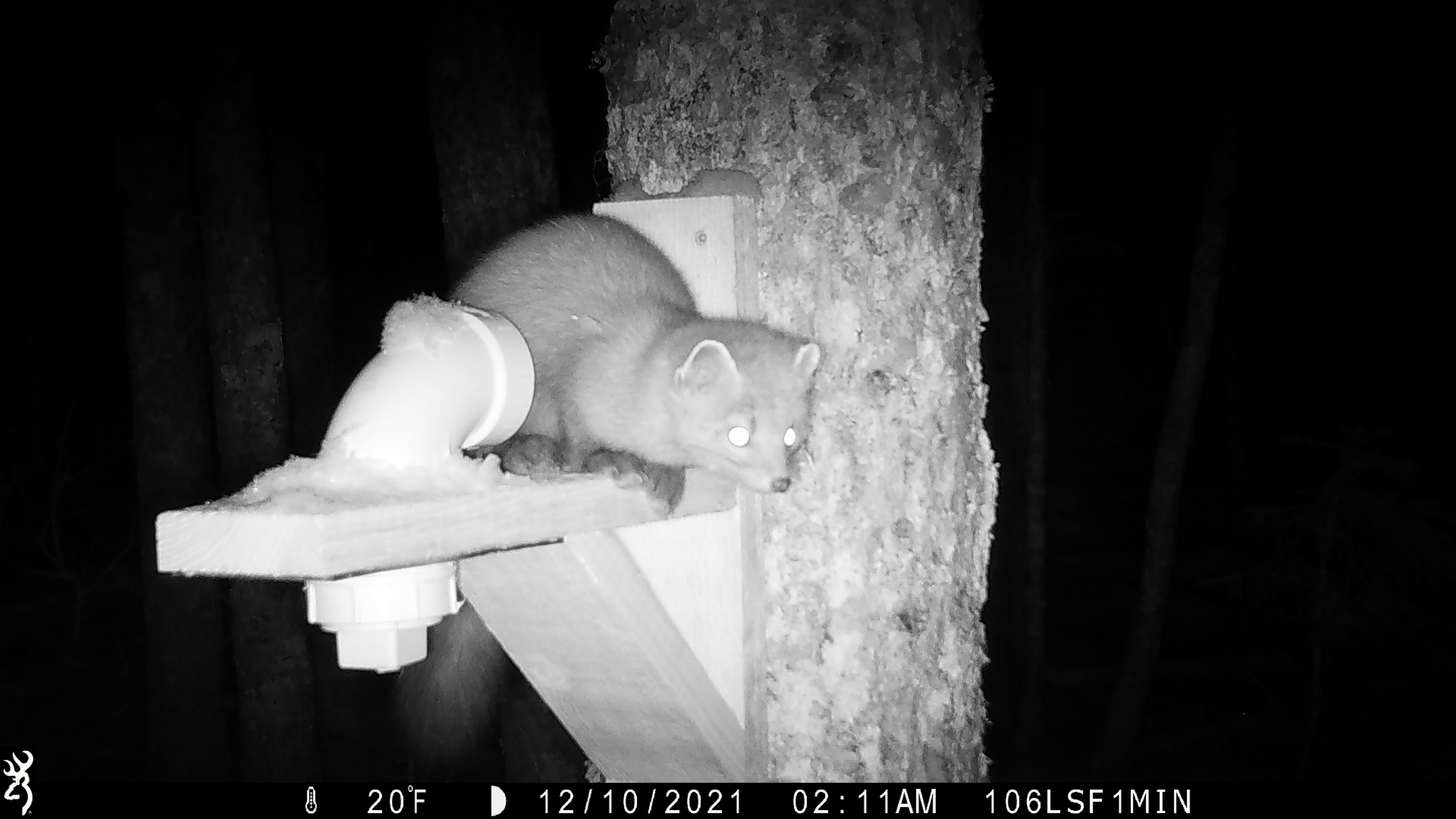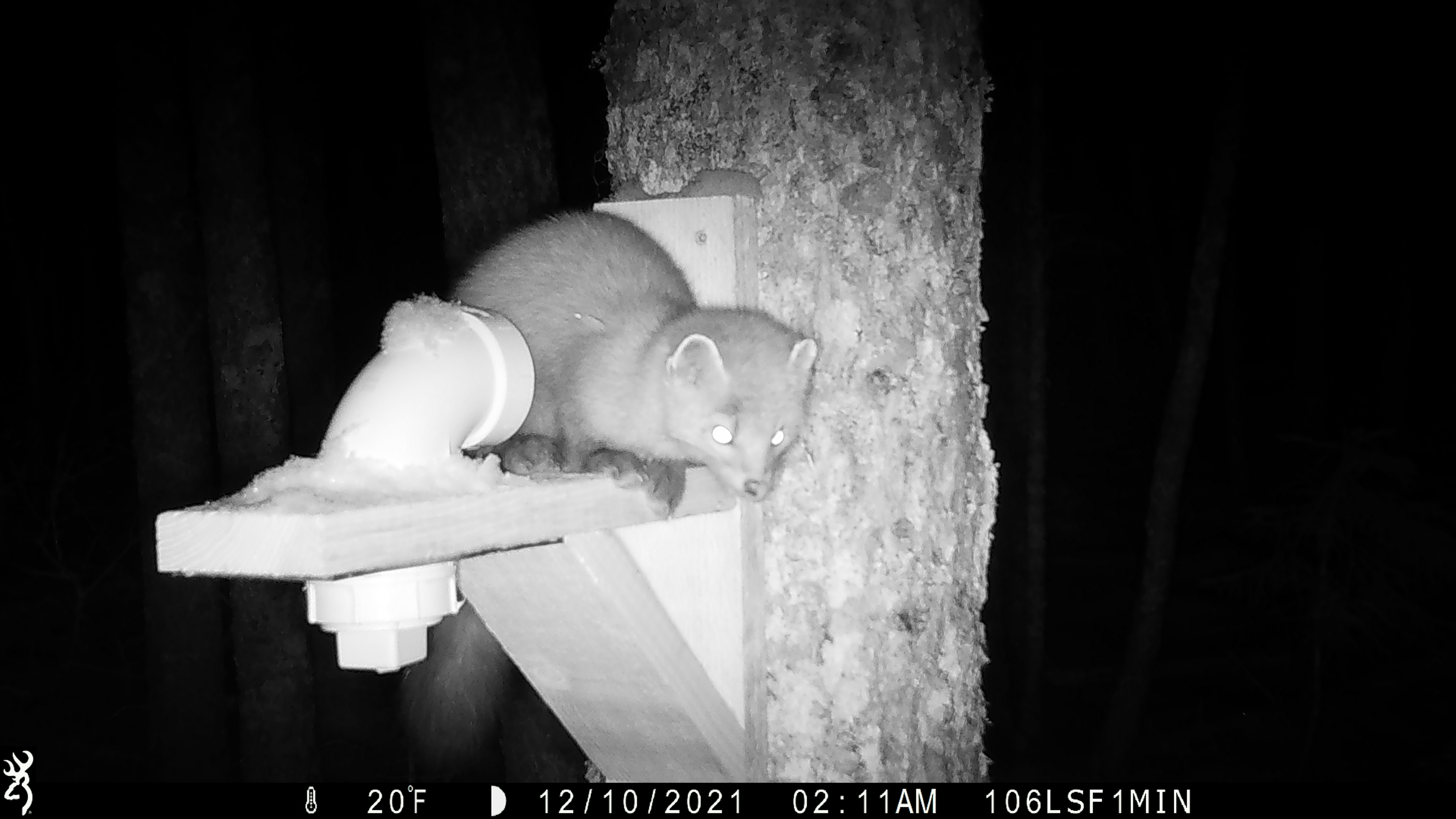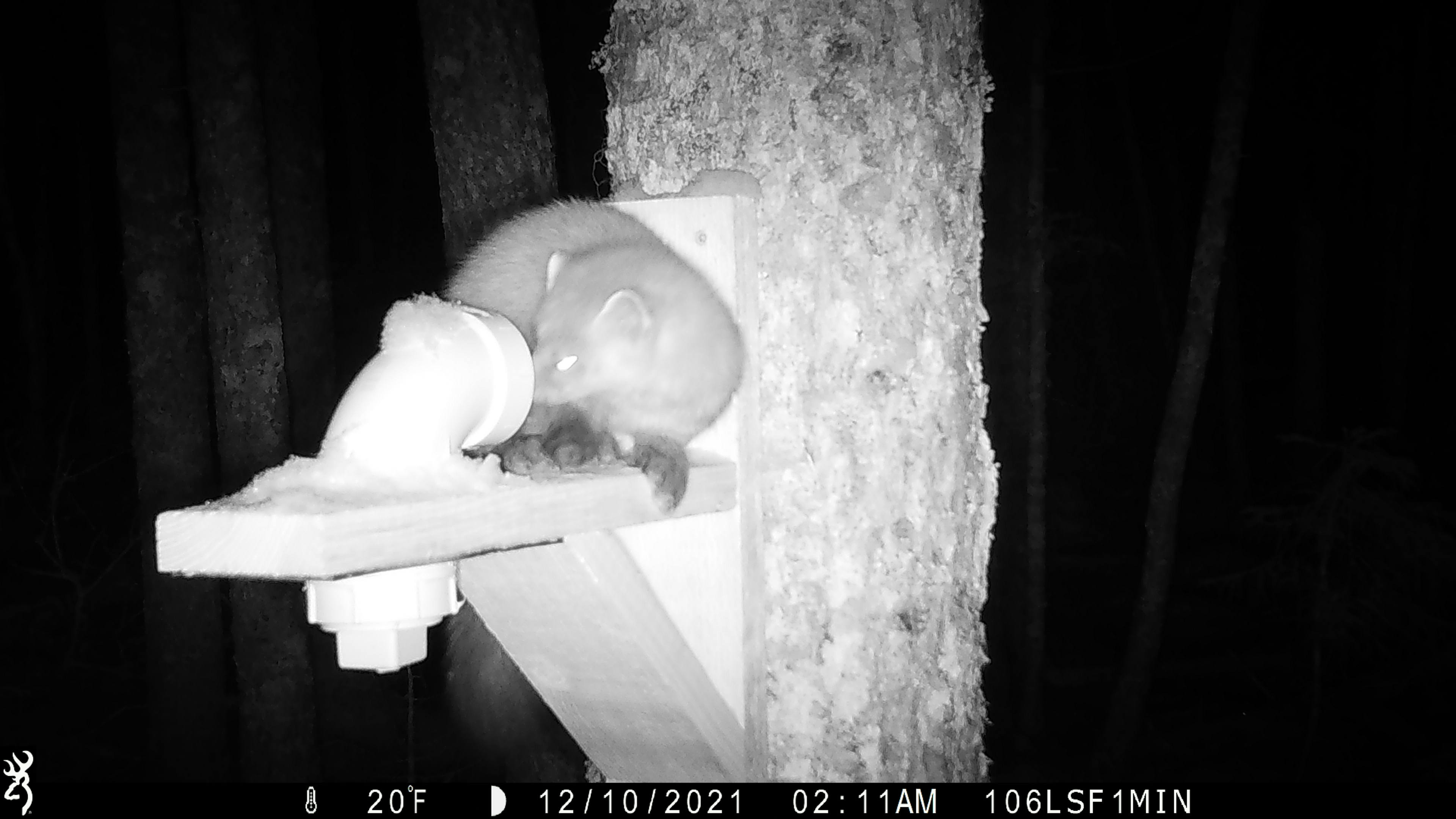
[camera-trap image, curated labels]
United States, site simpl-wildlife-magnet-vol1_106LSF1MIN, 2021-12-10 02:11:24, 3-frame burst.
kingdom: Animalia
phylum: Chordata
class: Mammalia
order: Carnivora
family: Mustelidae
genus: Martes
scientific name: Martes americana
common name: american marten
American marten (Martes americana).